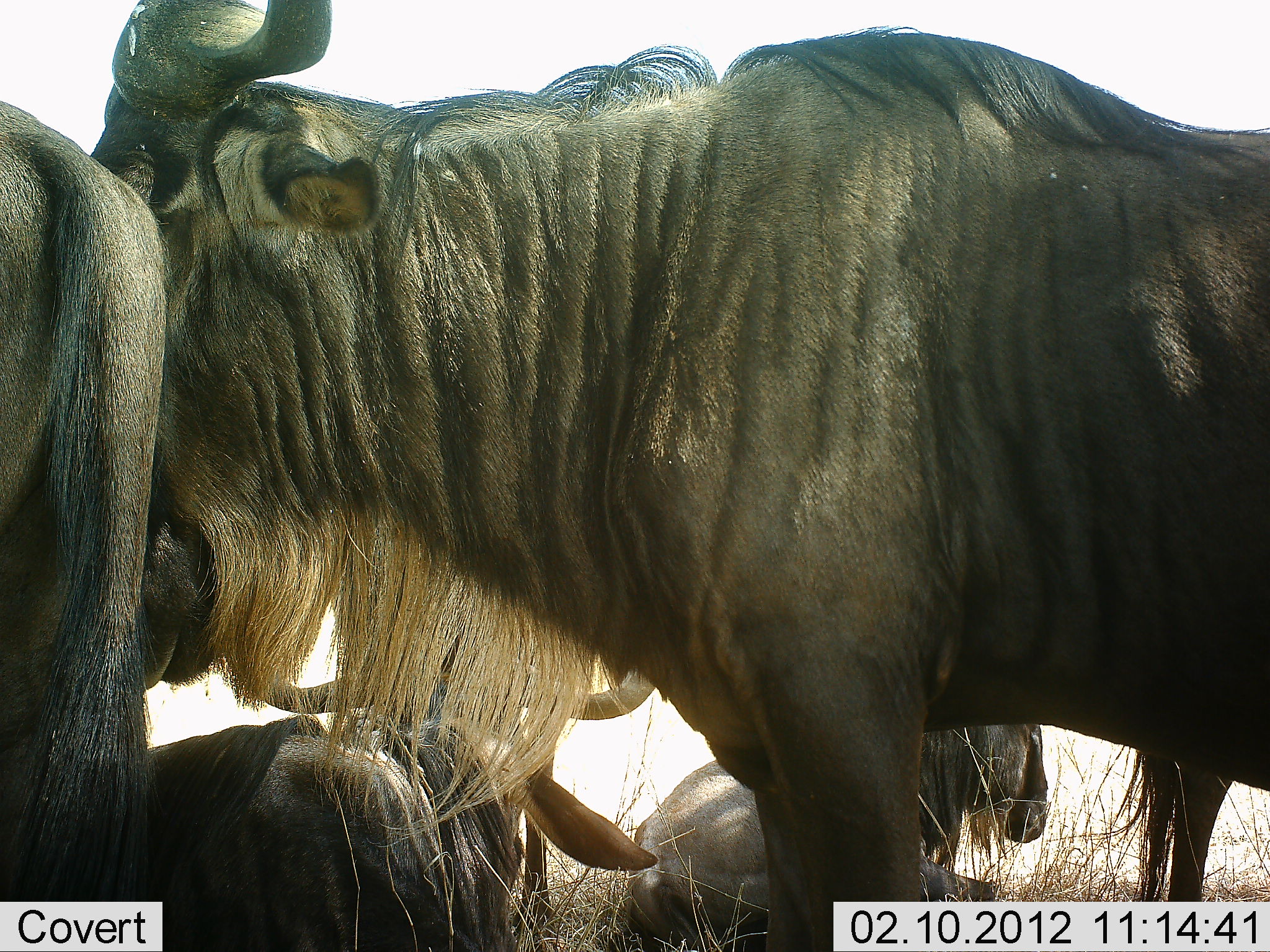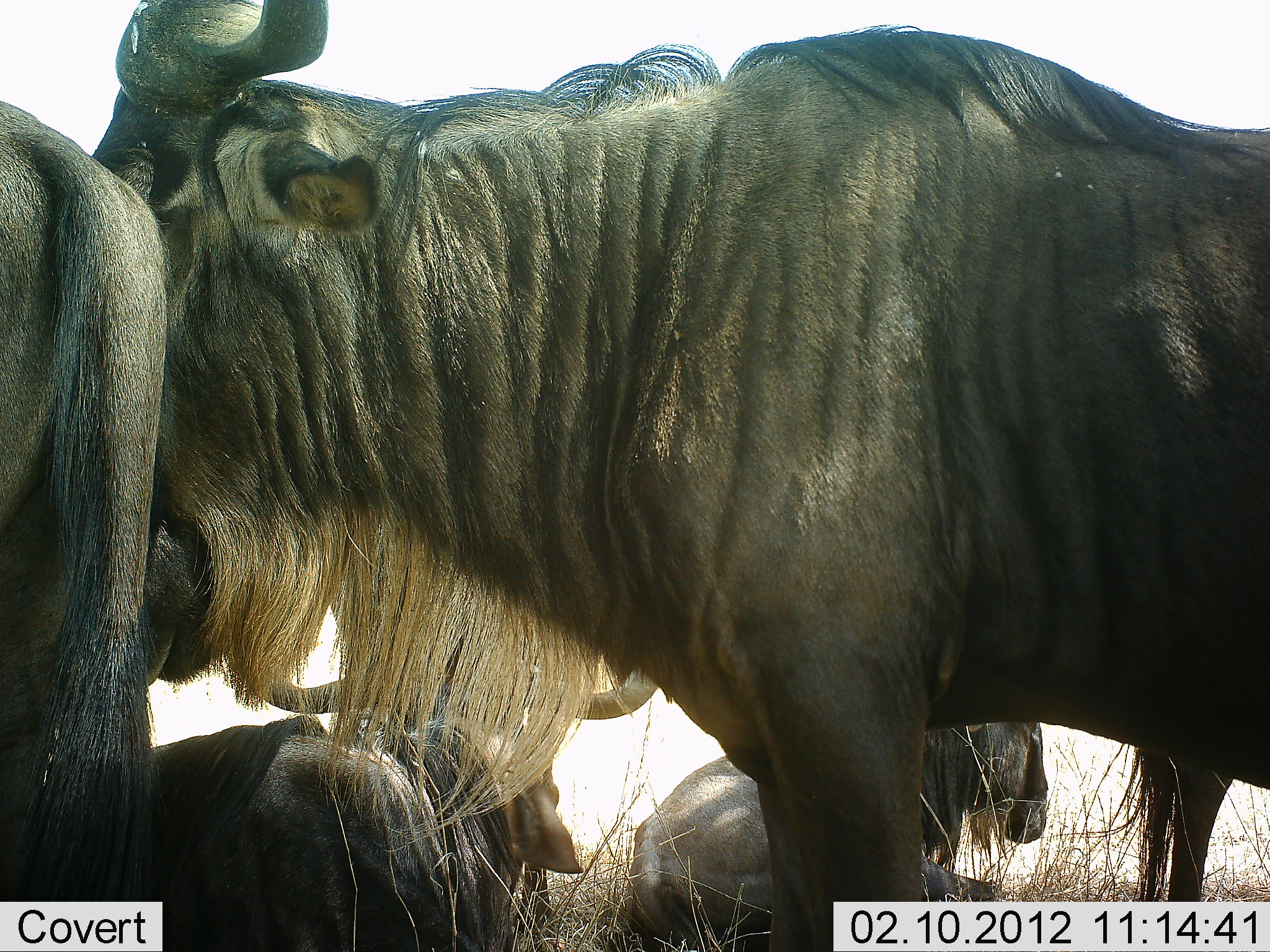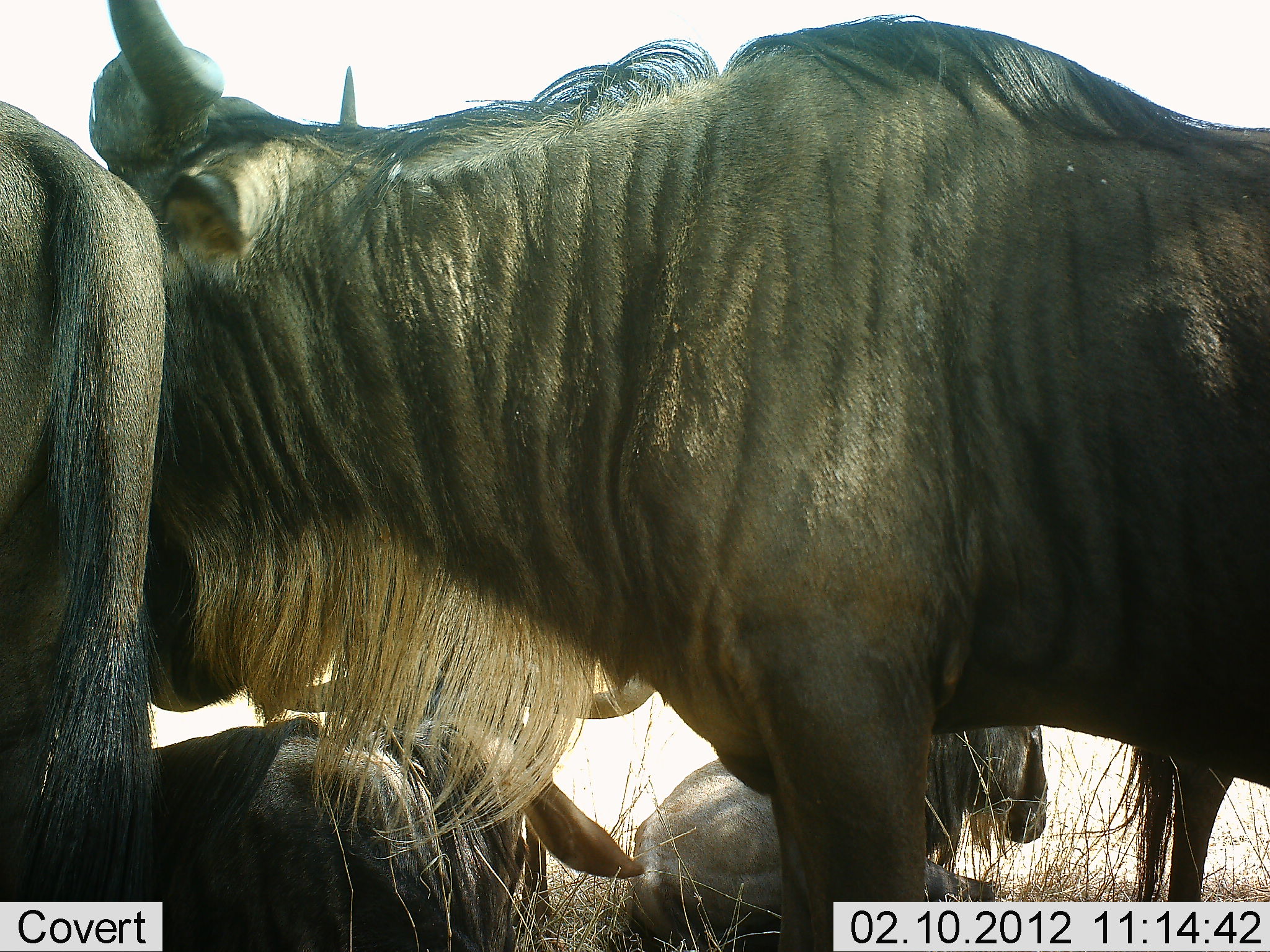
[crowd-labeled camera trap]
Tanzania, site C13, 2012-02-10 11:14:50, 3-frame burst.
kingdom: Animalia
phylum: Chordata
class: Mammalia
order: Artiodactyla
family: Bovidae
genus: Connochaetes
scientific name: Connochaetes taurinus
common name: blue wildebeest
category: wildebeest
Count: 4.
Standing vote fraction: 83%.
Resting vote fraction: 100%.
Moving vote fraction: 0%.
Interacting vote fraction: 0%.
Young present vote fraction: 6%.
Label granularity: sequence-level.